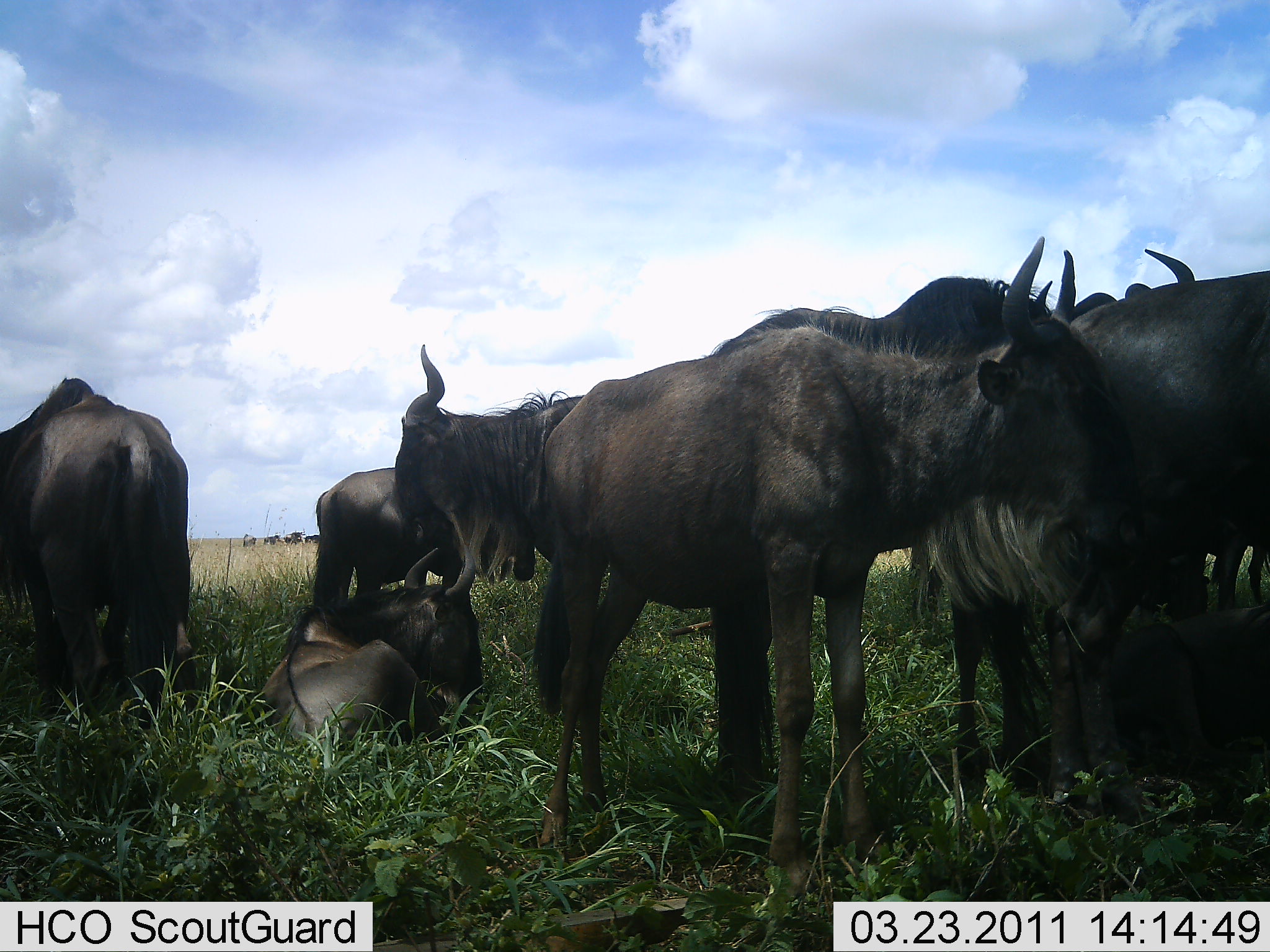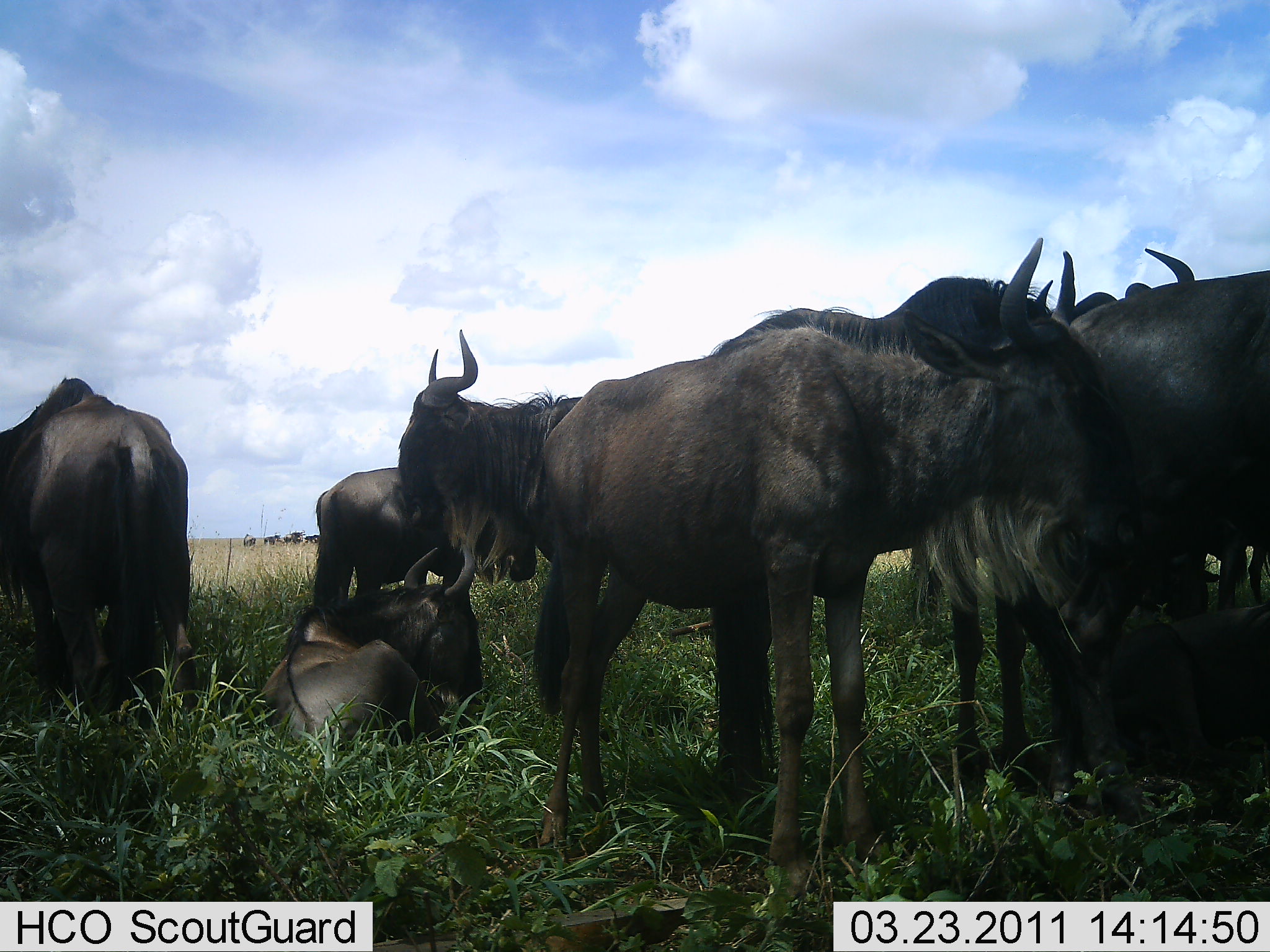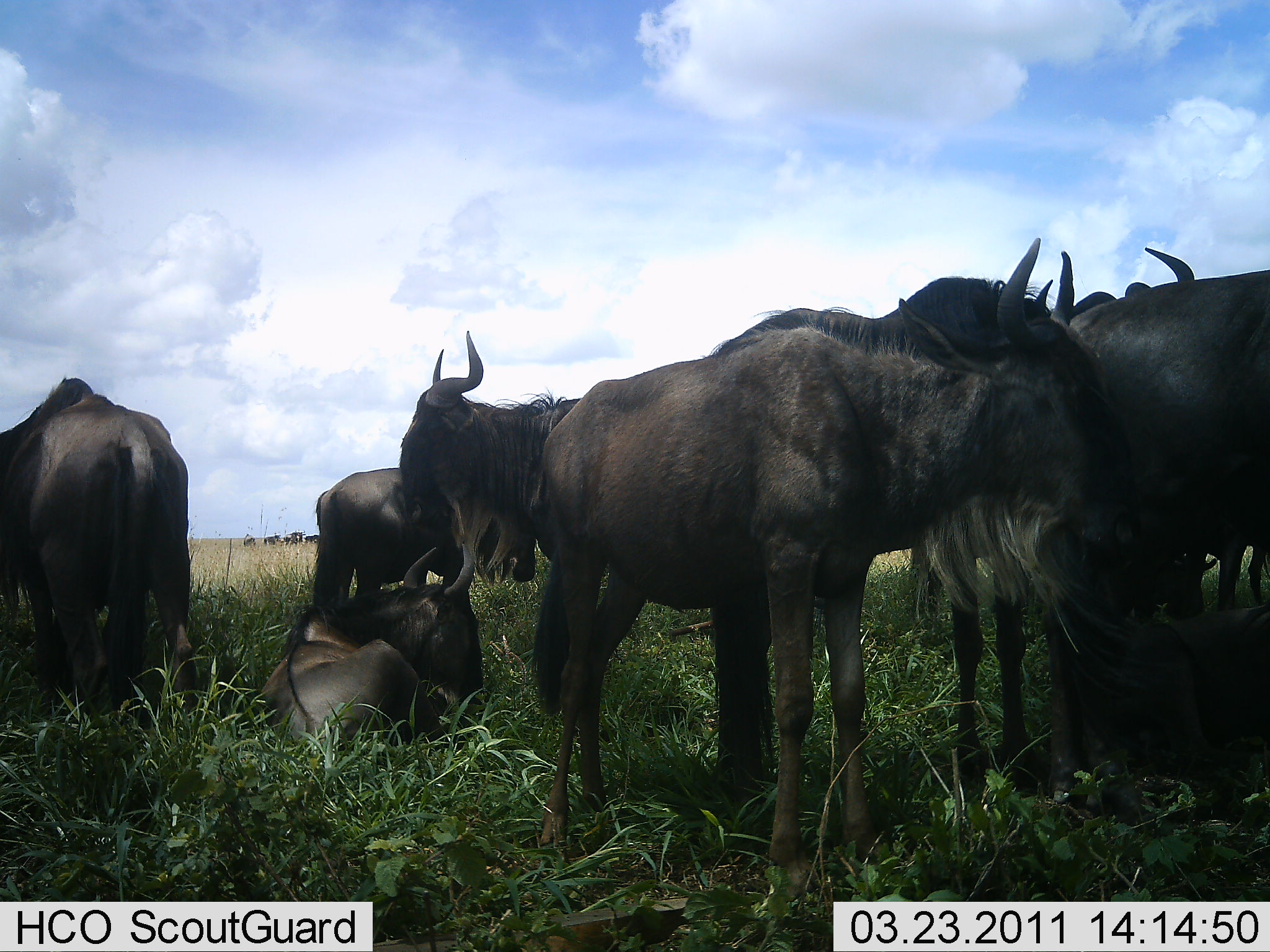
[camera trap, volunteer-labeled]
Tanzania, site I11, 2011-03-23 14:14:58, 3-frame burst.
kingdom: Animalia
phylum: Chordata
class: Mammalia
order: Artiodactyla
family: Bovidae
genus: Connochaetes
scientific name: Connochaetes taurinus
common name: blue wildebeest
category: wildebeest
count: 8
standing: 70%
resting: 90%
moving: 10%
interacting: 10%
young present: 20%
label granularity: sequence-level